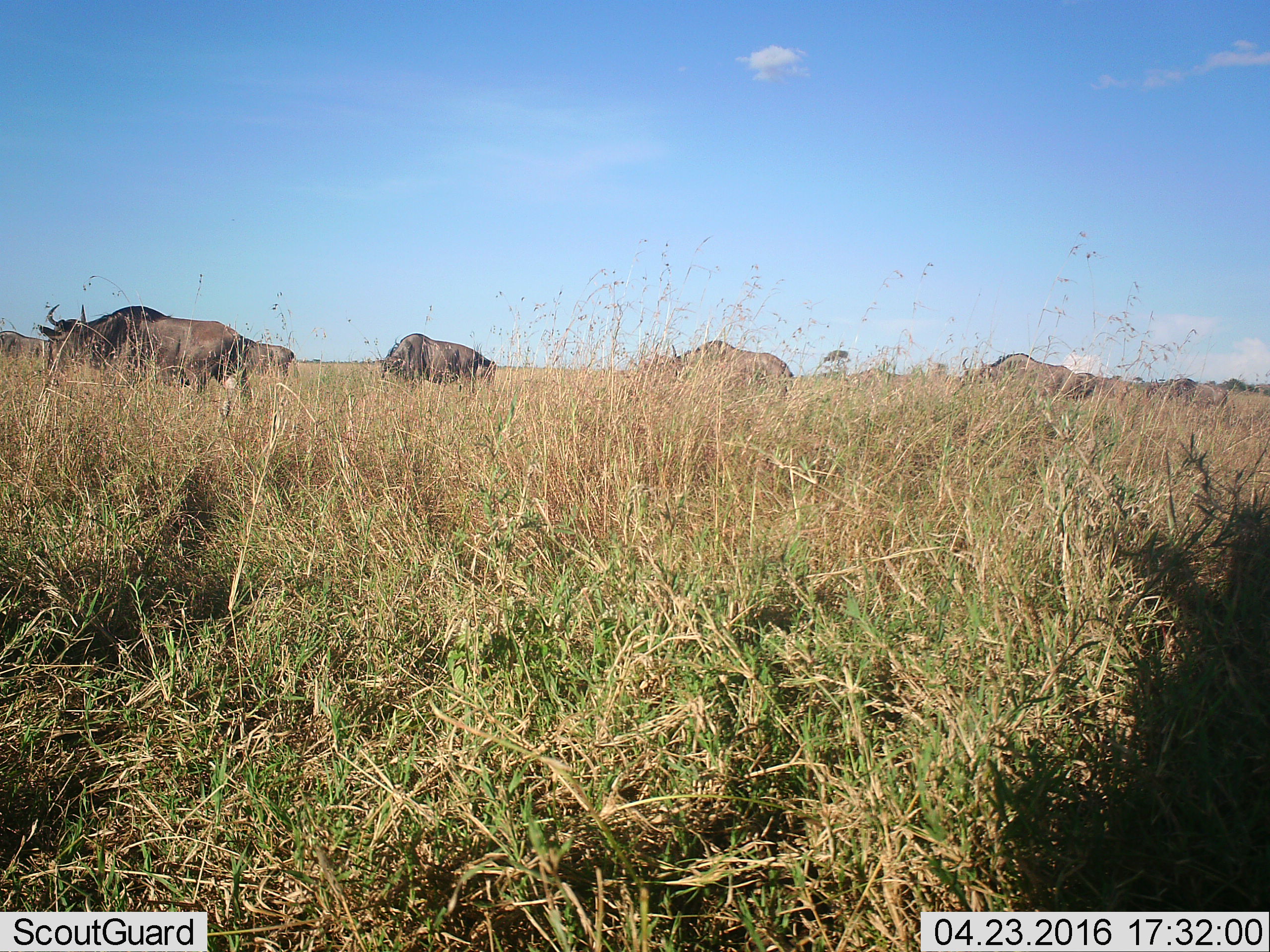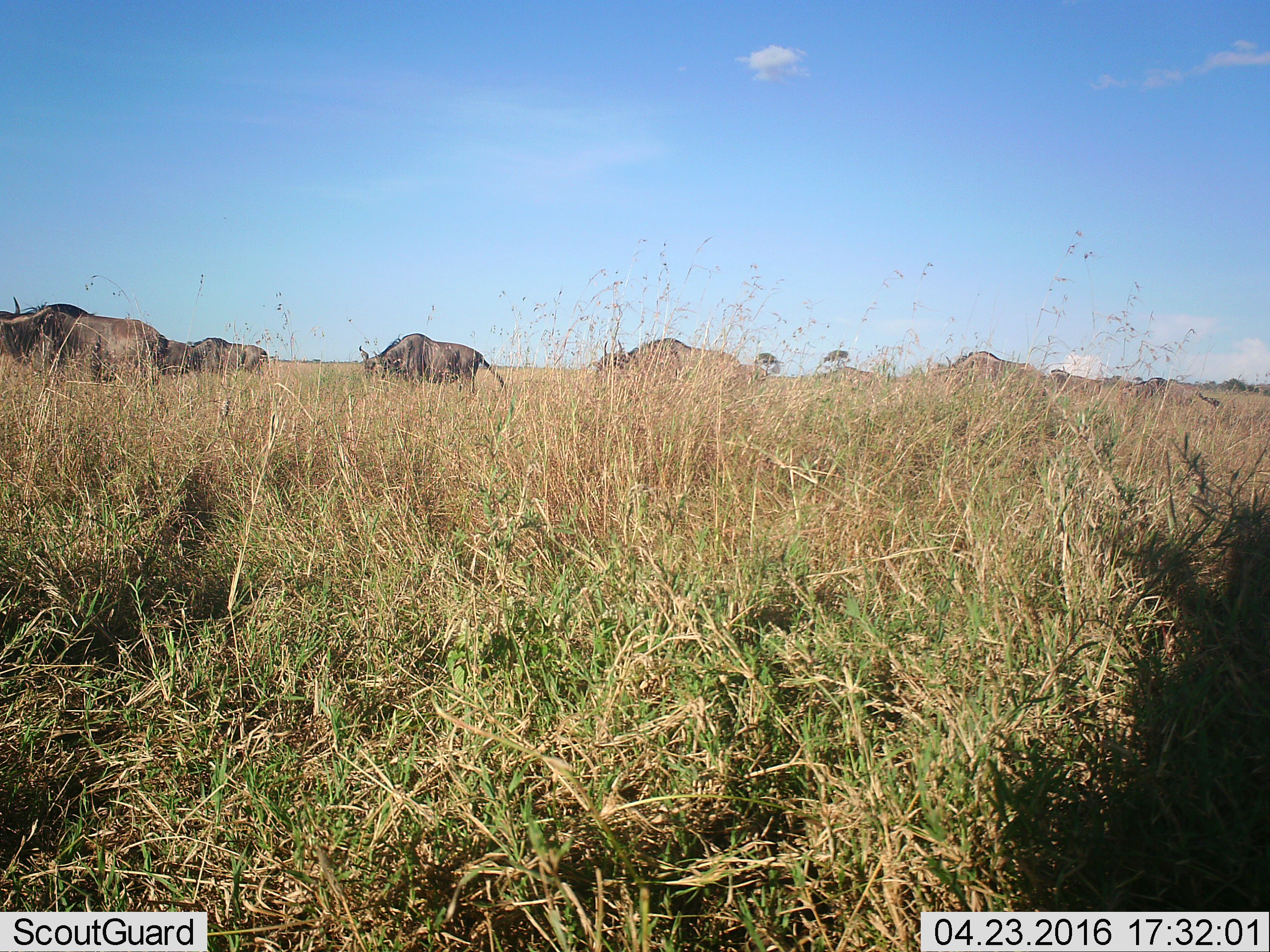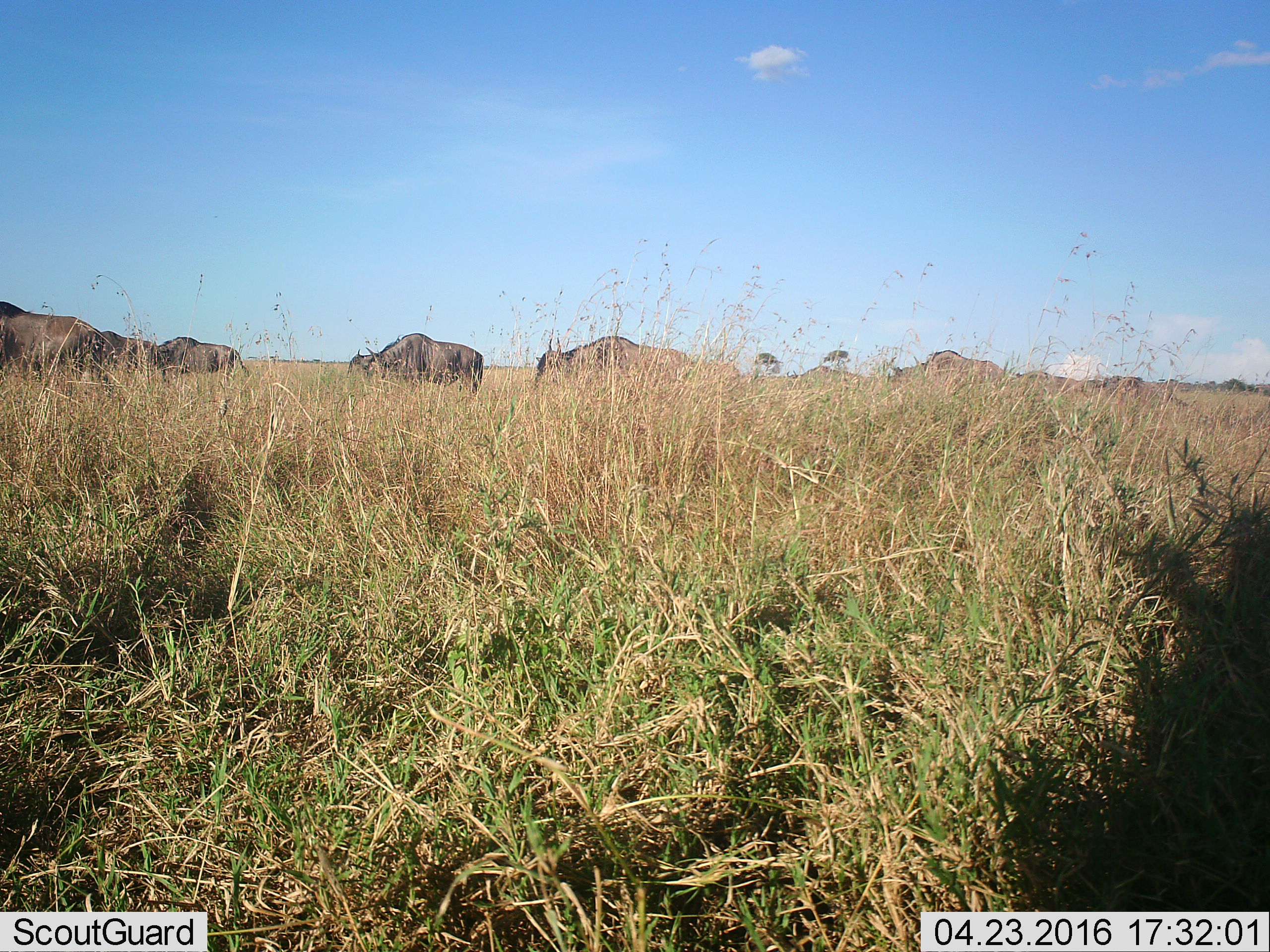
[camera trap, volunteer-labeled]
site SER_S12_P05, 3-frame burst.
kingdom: Animalia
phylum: Chordata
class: Mammalia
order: Artiodactyla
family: Bovidae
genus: Connochaetes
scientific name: Connochaetes taurinus taurinus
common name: blue wildebeest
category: wildebeestblue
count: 9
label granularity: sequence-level